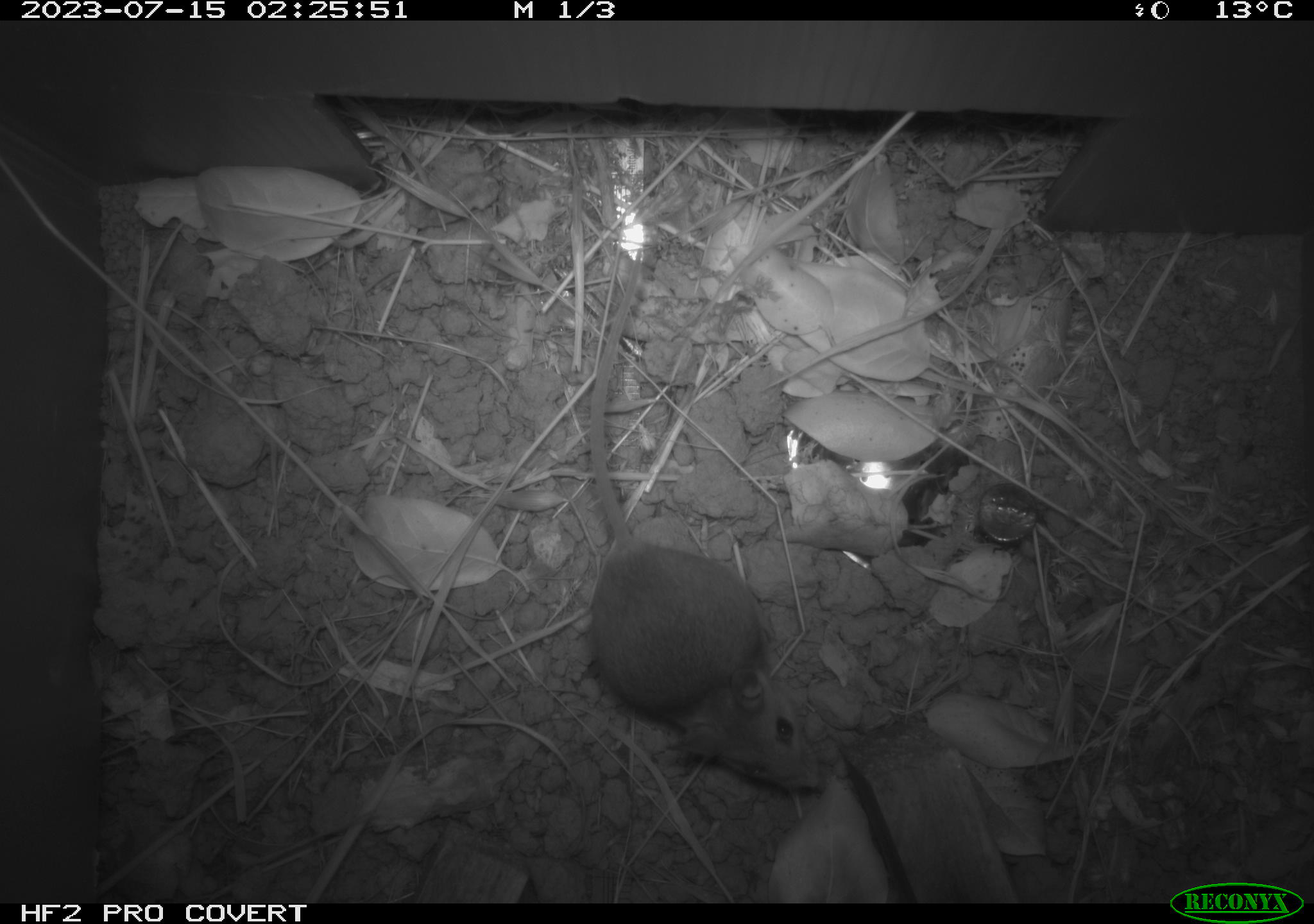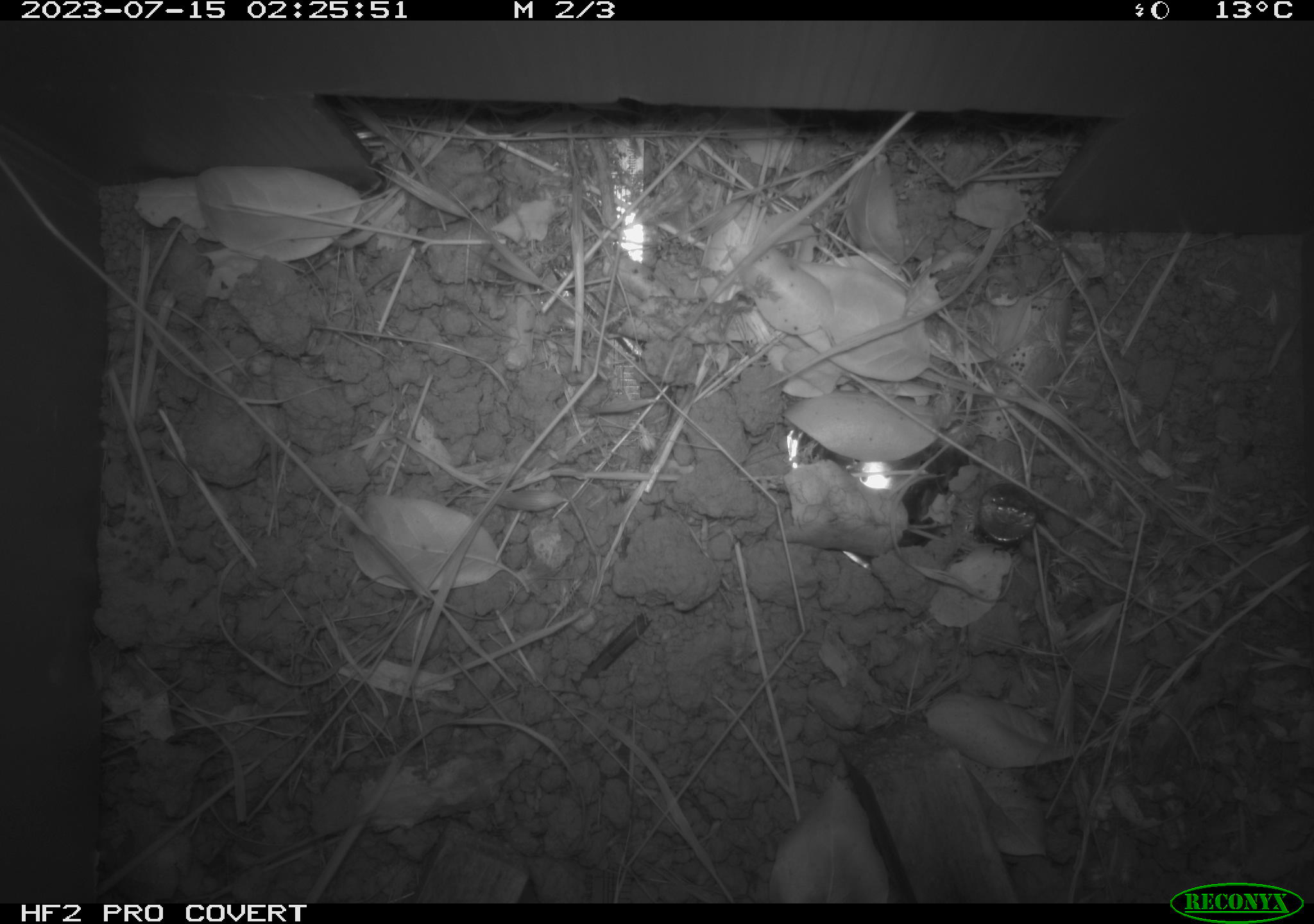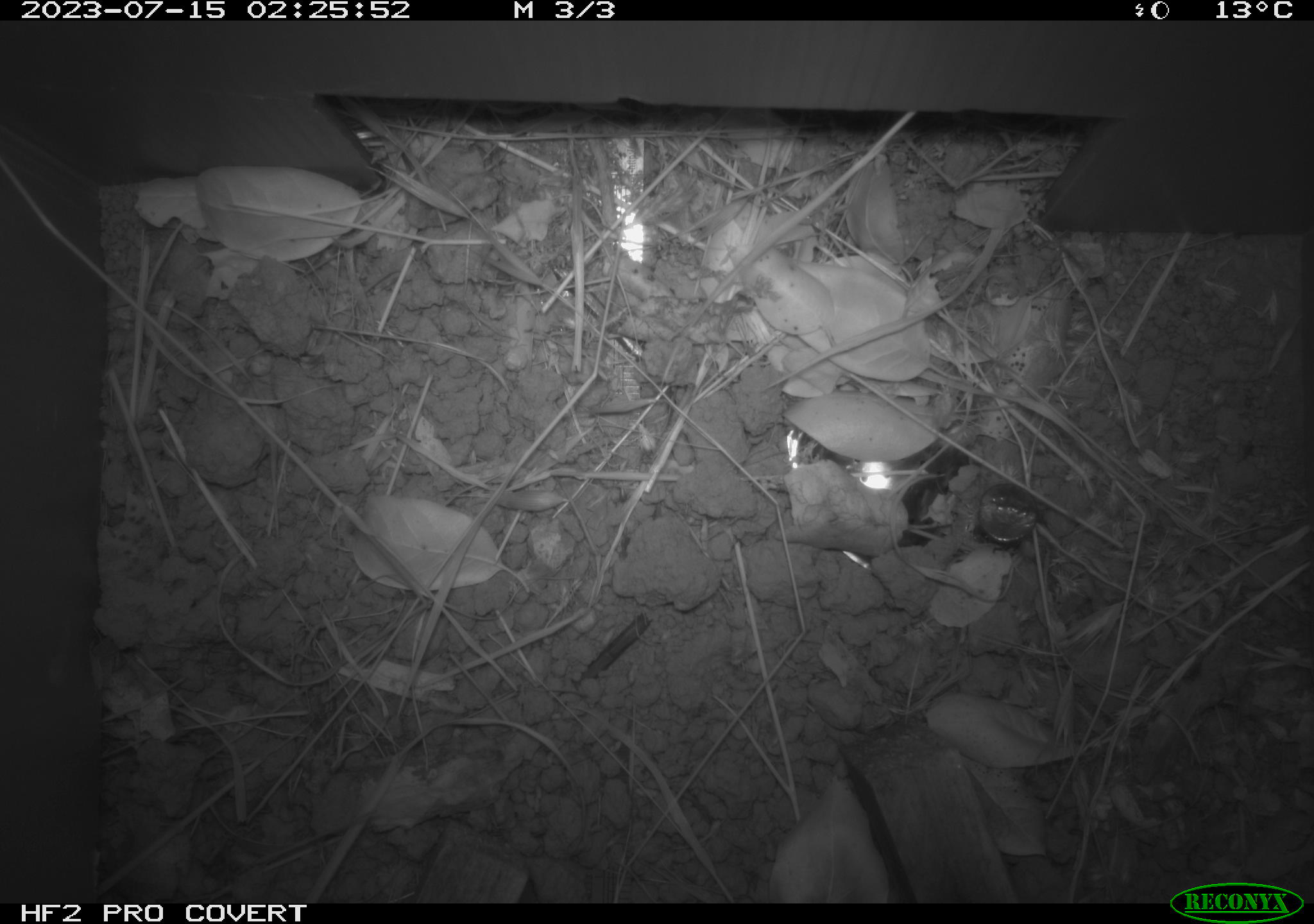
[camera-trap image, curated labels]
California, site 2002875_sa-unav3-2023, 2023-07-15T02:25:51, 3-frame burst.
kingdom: Animalia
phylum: Chordata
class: Mammalia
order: Rodentia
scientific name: Rodentia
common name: mouse species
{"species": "mouse species (Rodentia)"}